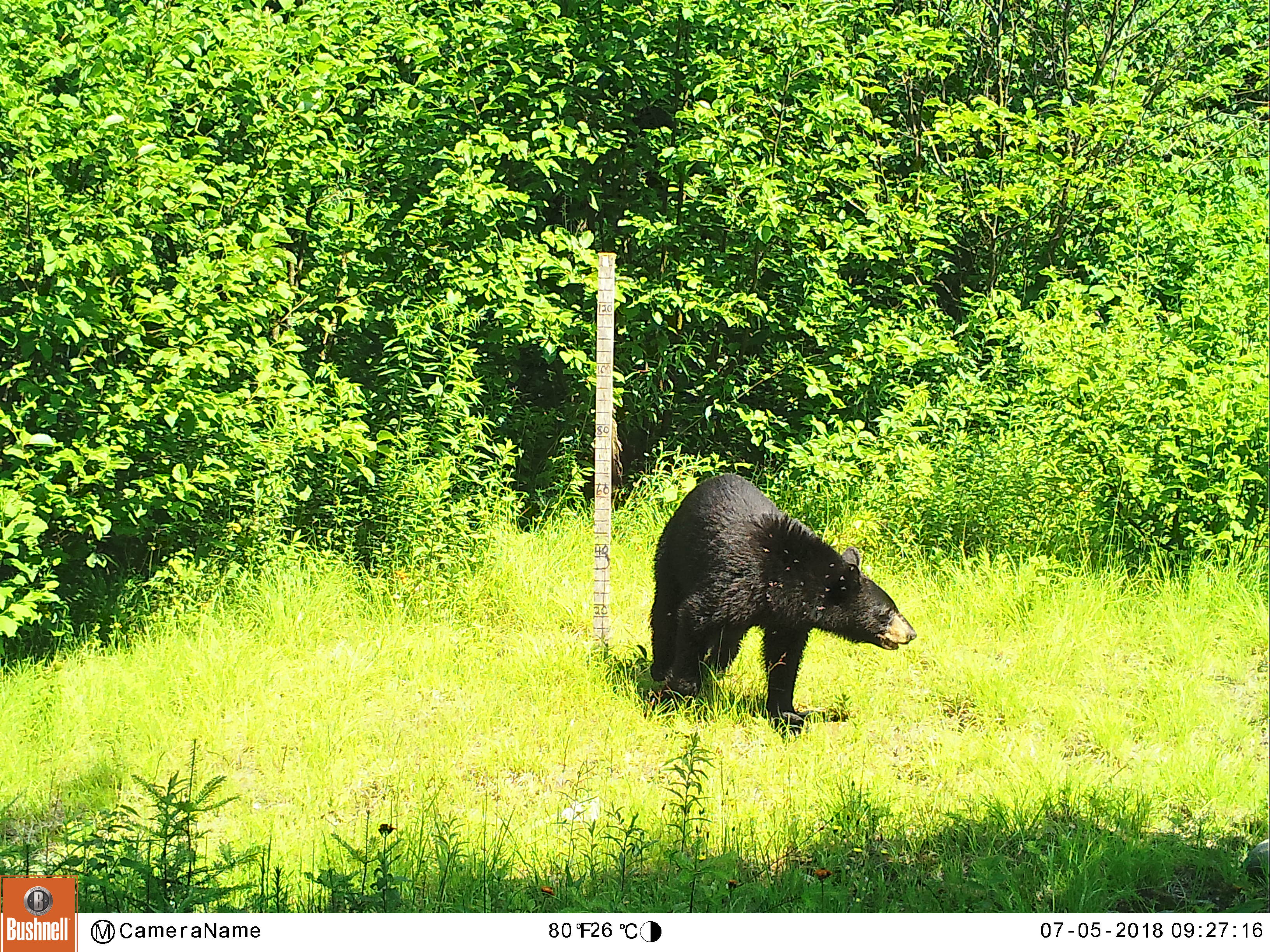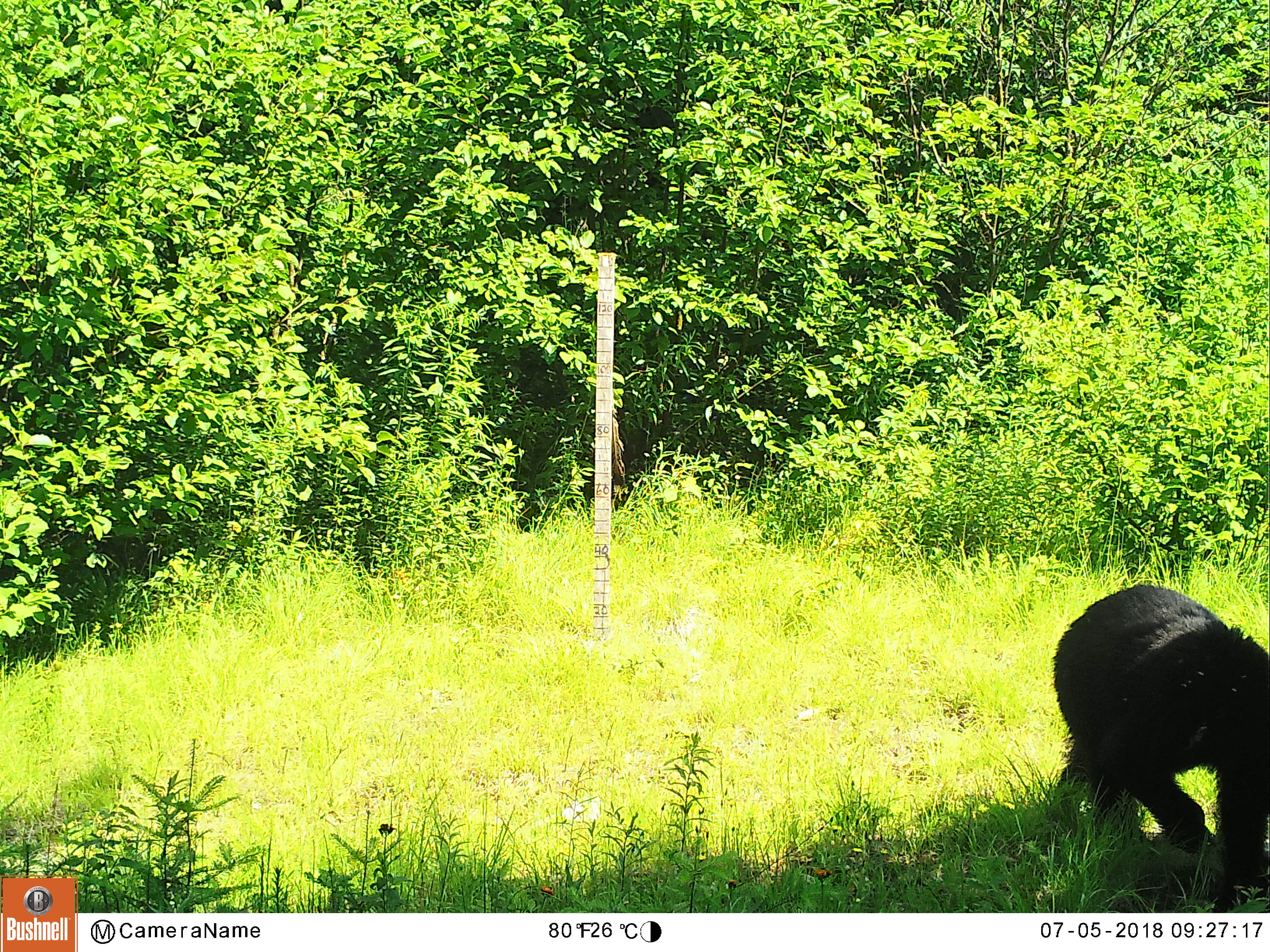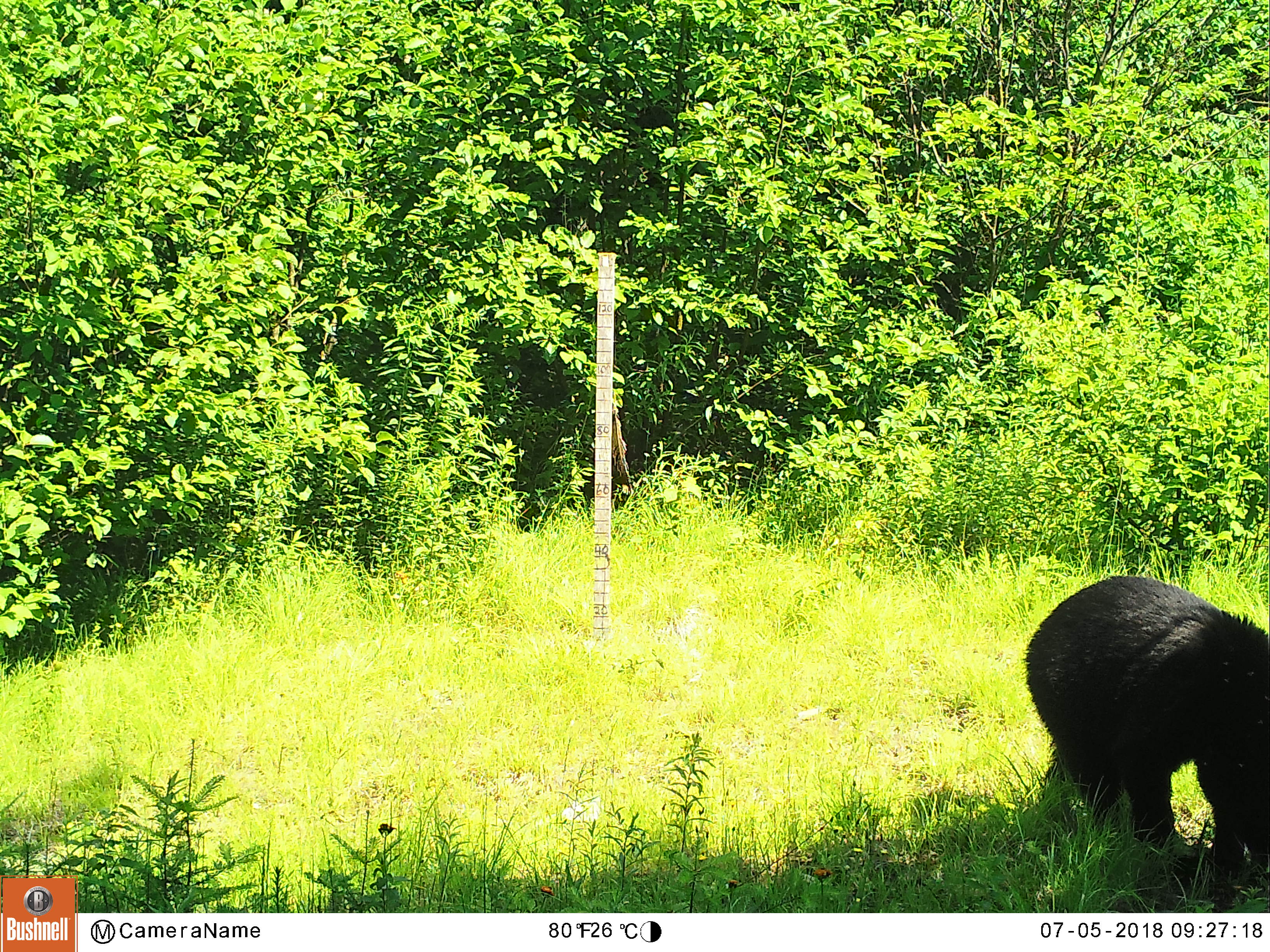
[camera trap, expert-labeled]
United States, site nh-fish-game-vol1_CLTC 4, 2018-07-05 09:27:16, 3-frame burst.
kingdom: Animalia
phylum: Chordata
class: Mammalia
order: Carnivora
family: Ursidae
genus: Ursus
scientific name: Ursus americanus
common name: black bear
Black bear (Ursus americanus).